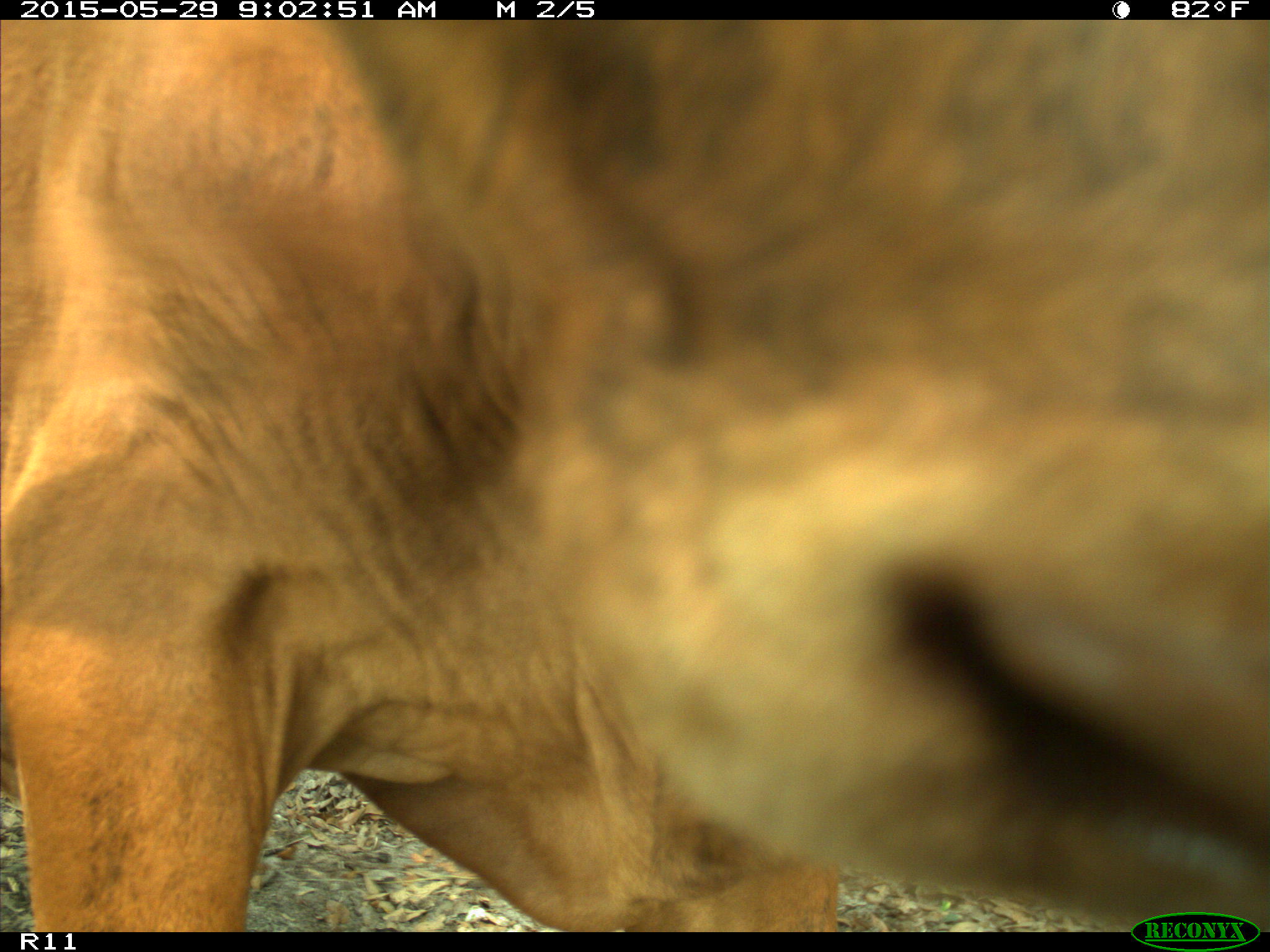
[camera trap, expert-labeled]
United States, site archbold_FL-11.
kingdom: Animalia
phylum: Chordata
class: Mammalia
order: Artiodactyla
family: Bovidae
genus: Bos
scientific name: Bos taurus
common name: domestic cow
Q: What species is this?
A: Bos taurus (domestic cow).